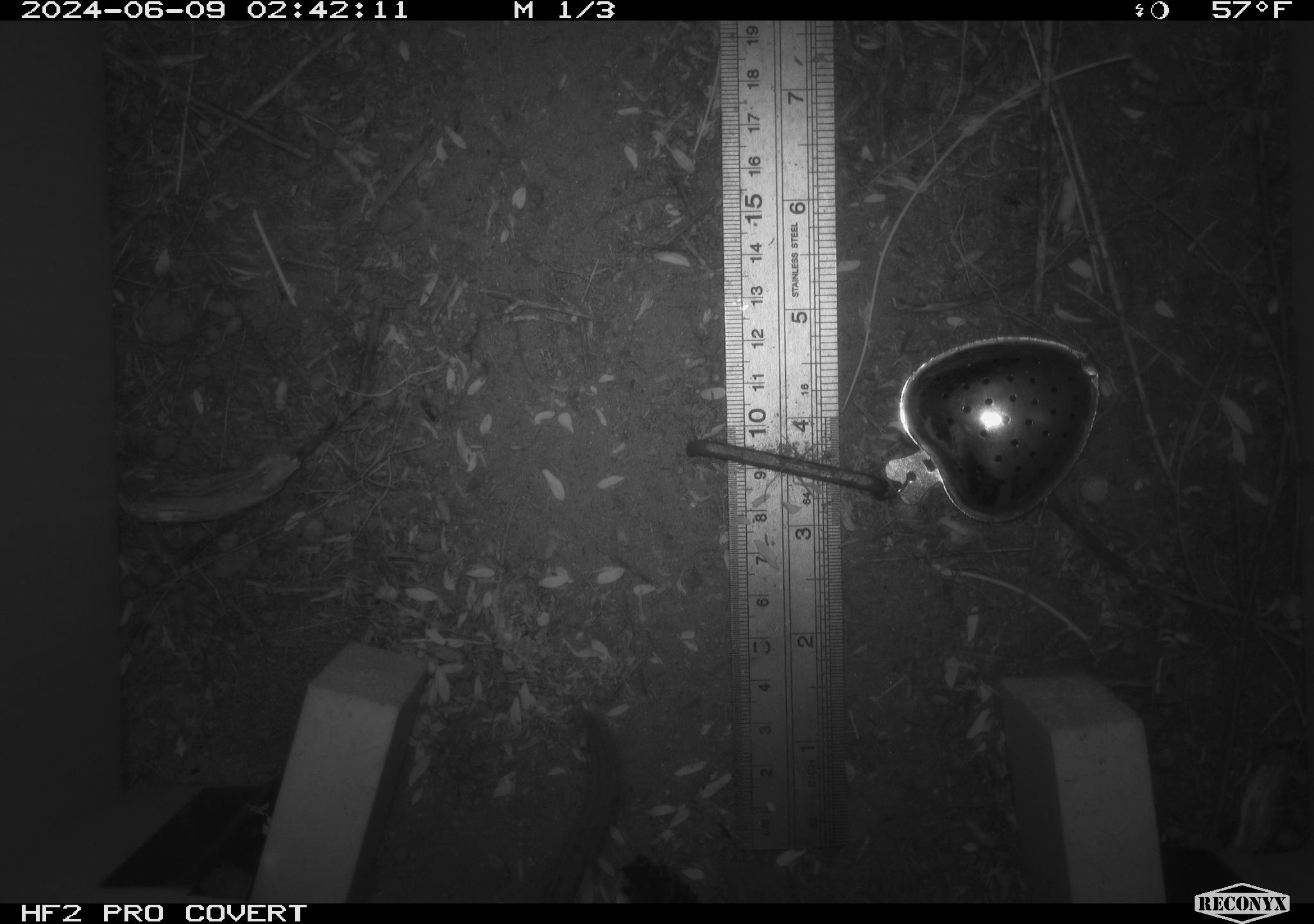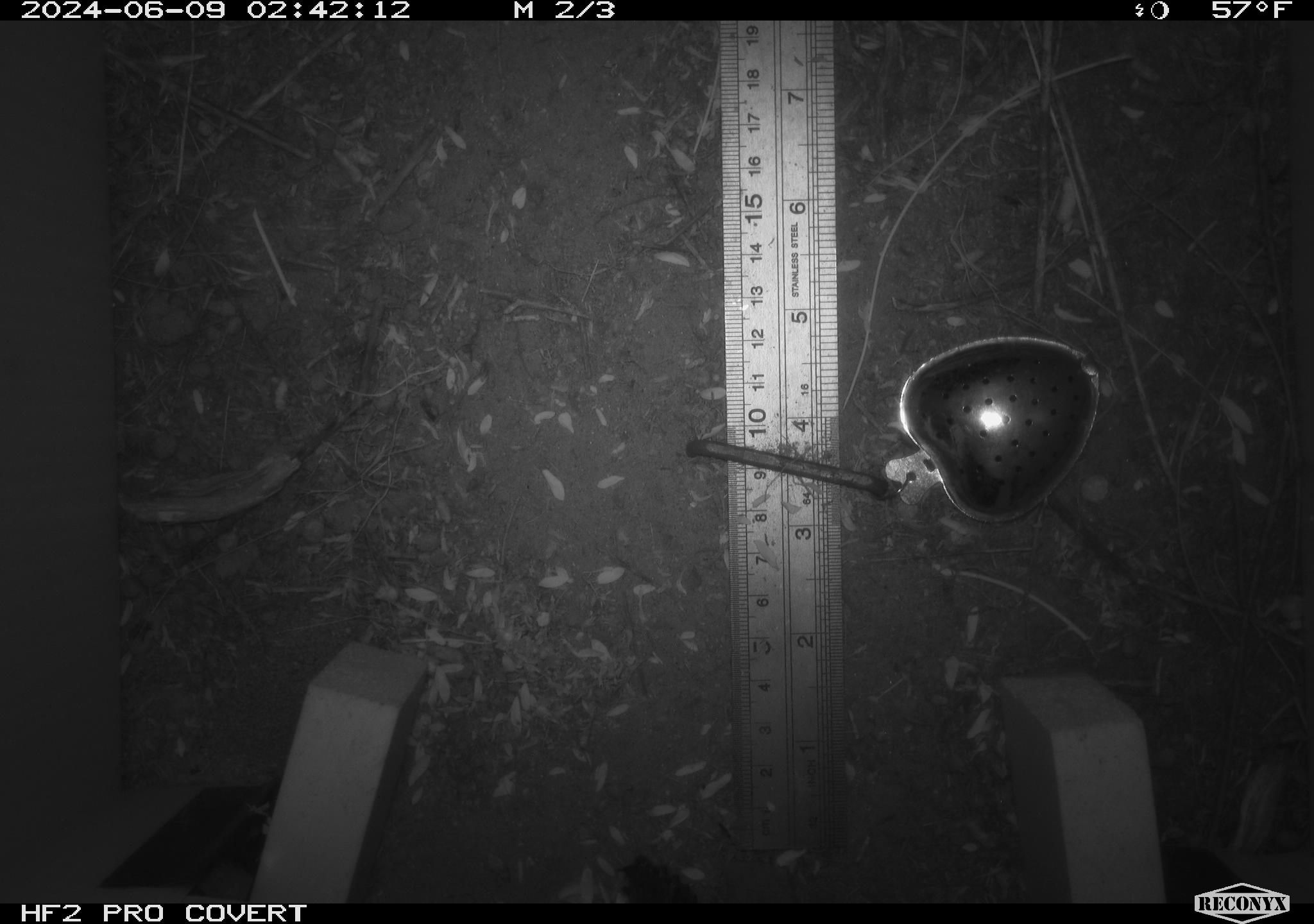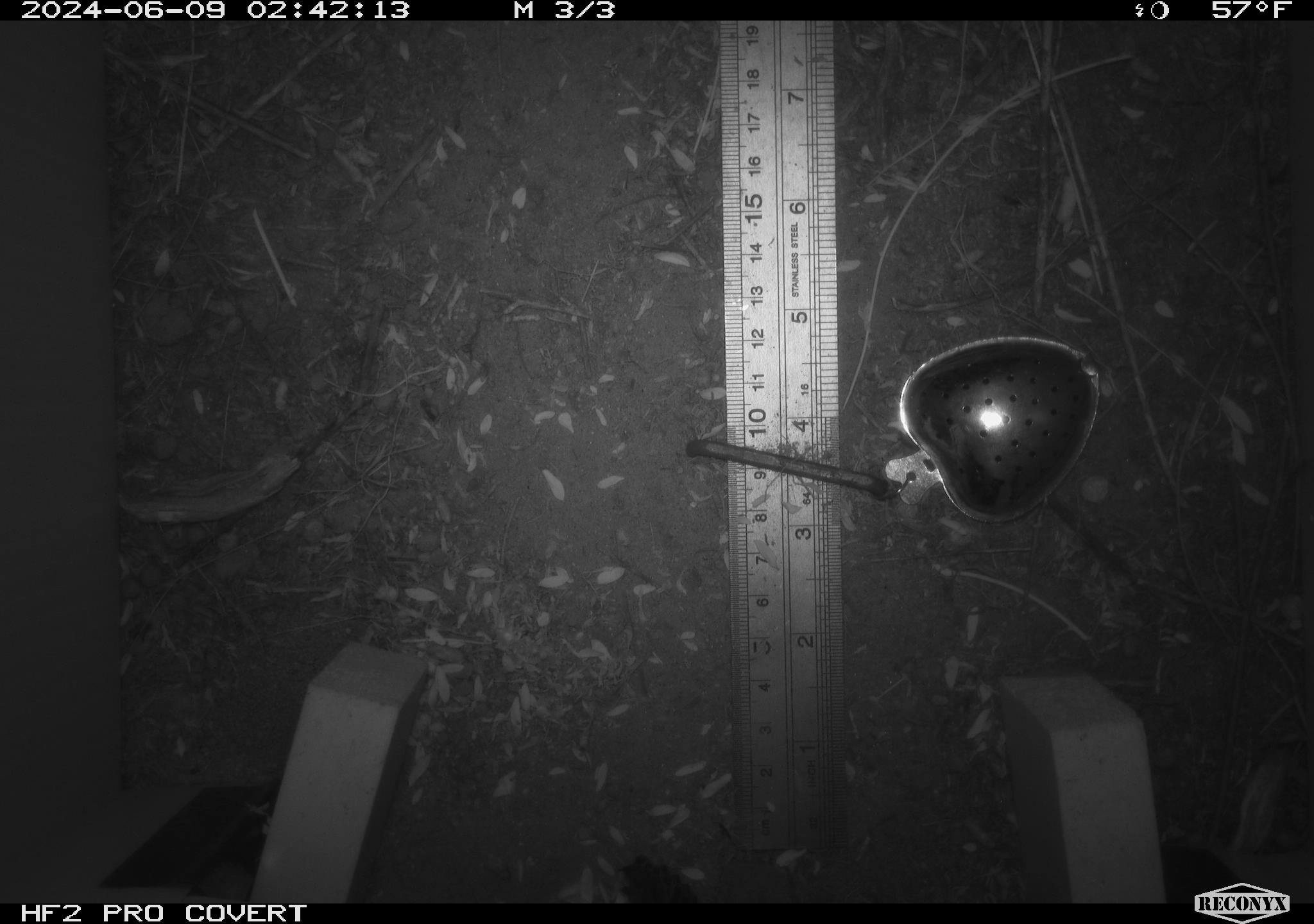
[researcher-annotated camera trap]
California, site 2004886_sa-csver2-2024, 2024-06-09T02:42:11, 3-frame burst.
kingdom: Animalia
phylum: Chordata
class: Mammalia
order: Rodentia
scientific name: Rodentia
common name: rodent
Rodent (Rodentia).